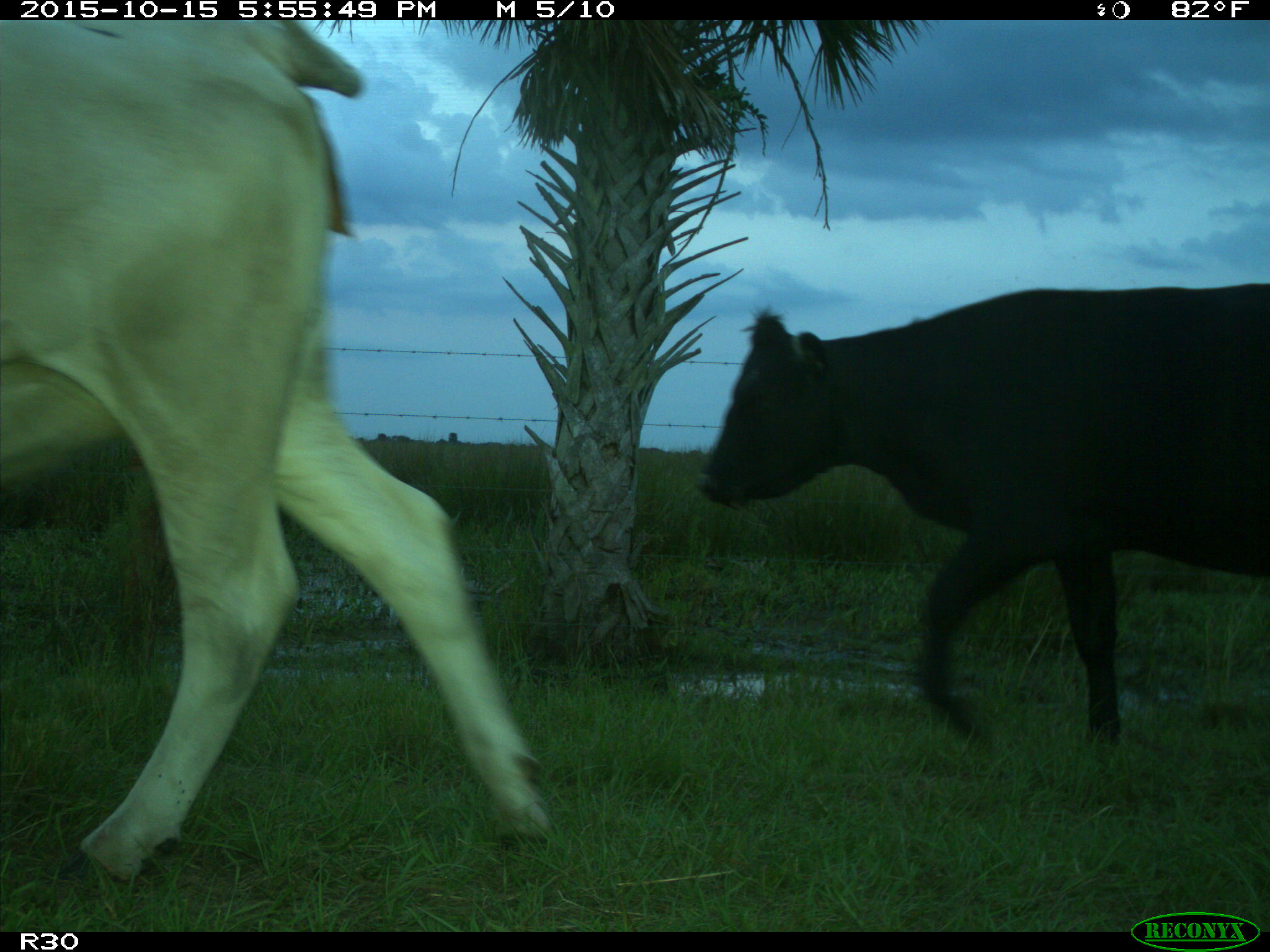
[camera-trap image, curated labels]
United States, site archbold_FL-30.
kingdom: Animalia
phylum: Chordata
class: Mammalia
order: Artiodactyla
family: Bovidae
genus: Bos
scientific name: Bos taurus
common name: domestic cow